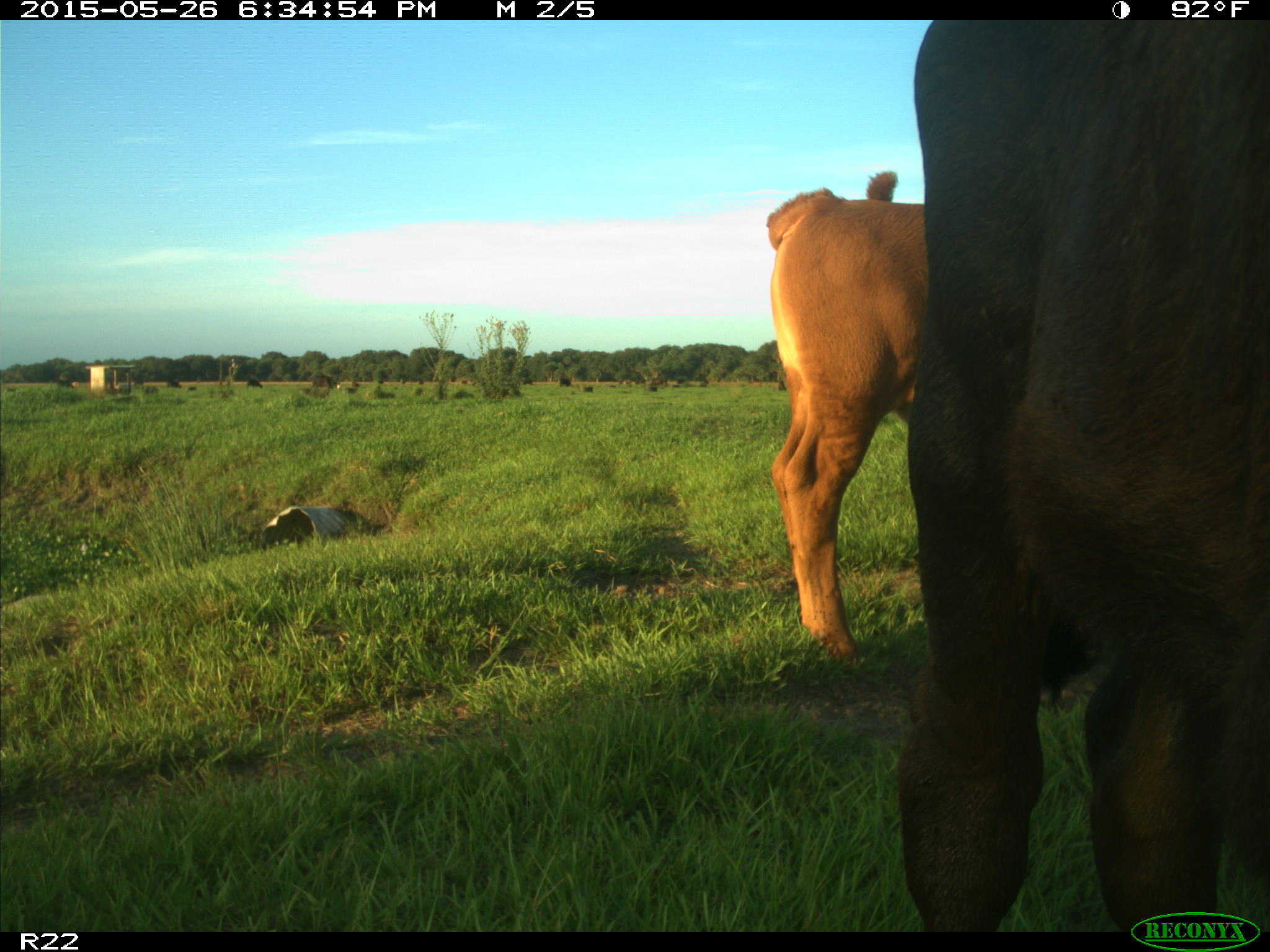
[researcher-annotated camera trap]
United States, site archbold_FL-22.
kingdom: Animalia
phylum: Chordata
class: Mammalia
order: Artiodactyla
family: Bovidae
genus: Bos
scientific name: Bos taurus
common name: domestic cow